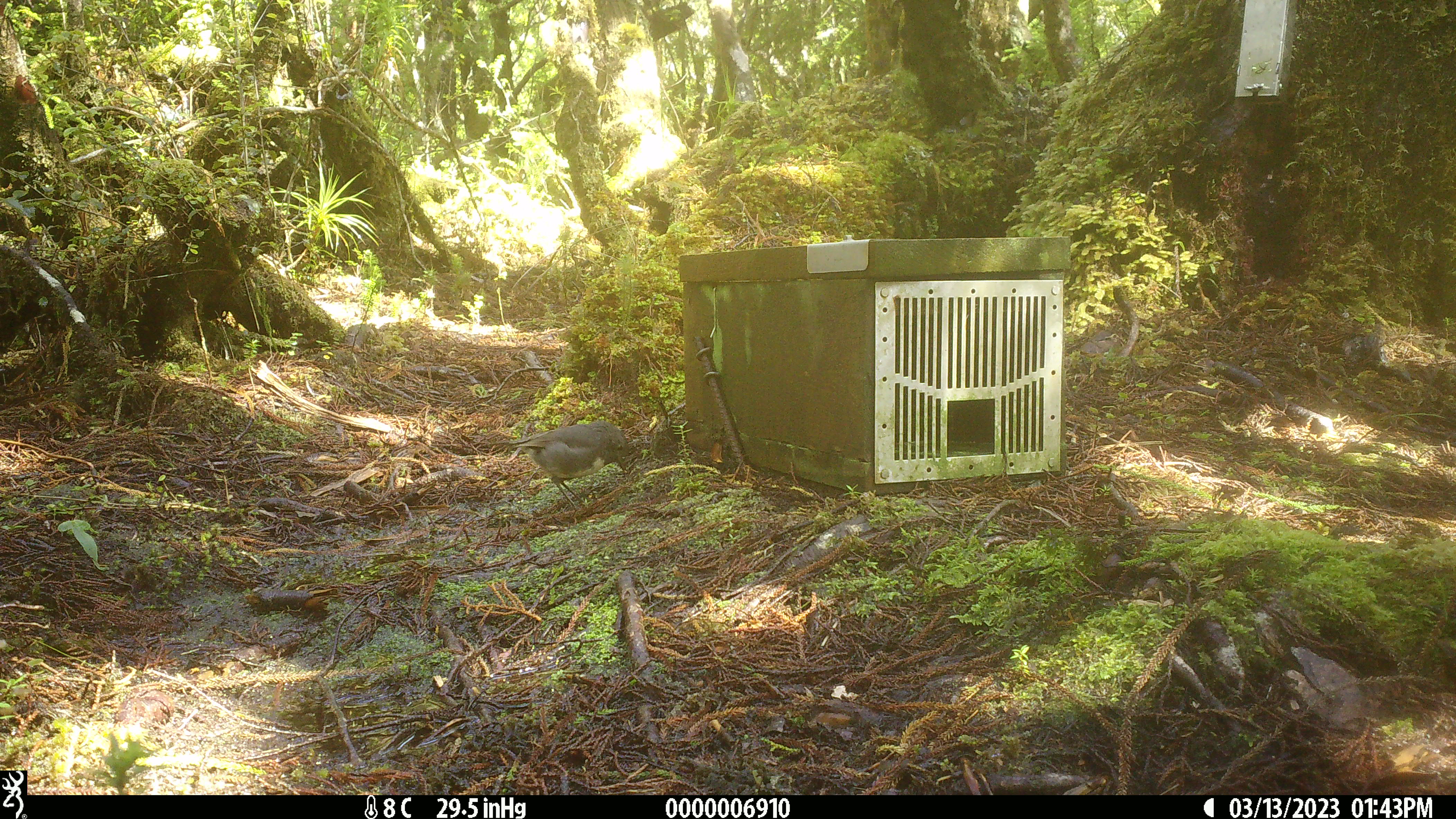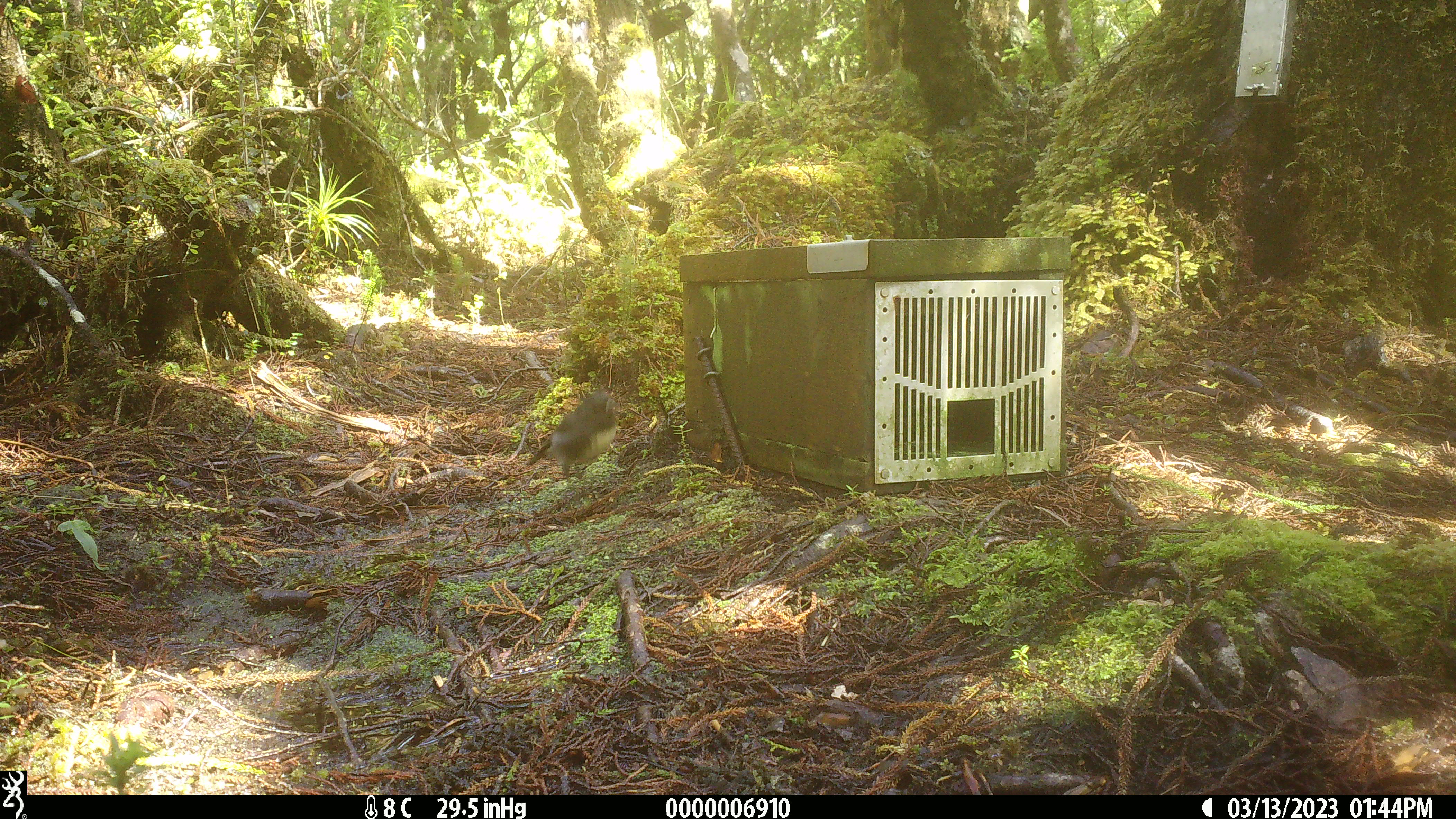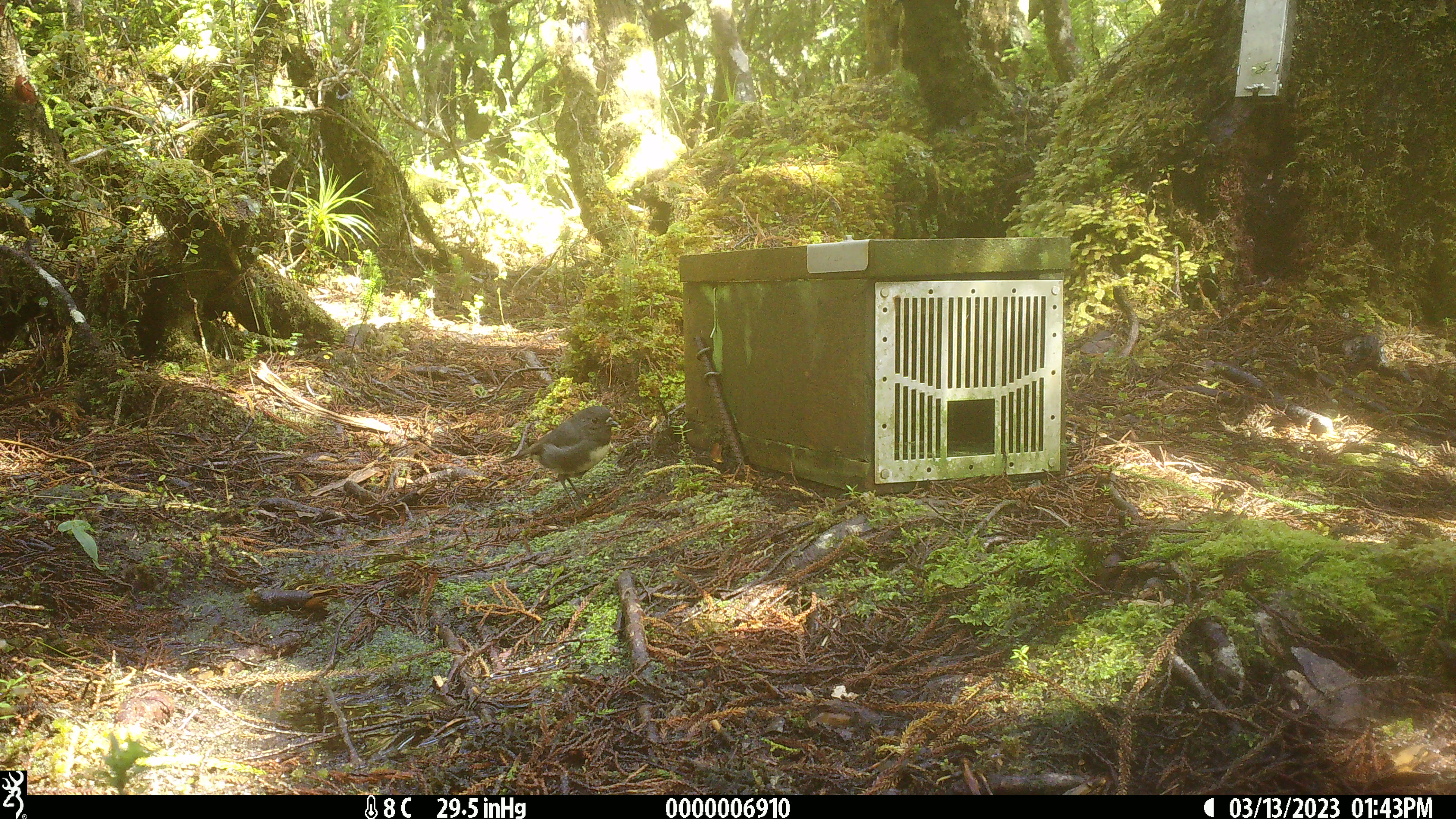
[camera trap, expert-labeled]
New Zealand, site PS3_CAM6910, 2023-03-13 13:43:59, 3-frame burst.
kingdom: Animalia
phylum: Chordata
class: Aves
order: Passeriformes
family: Petroicidae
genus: Petroica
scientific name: Petroica australis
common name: new zealand robin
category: robin